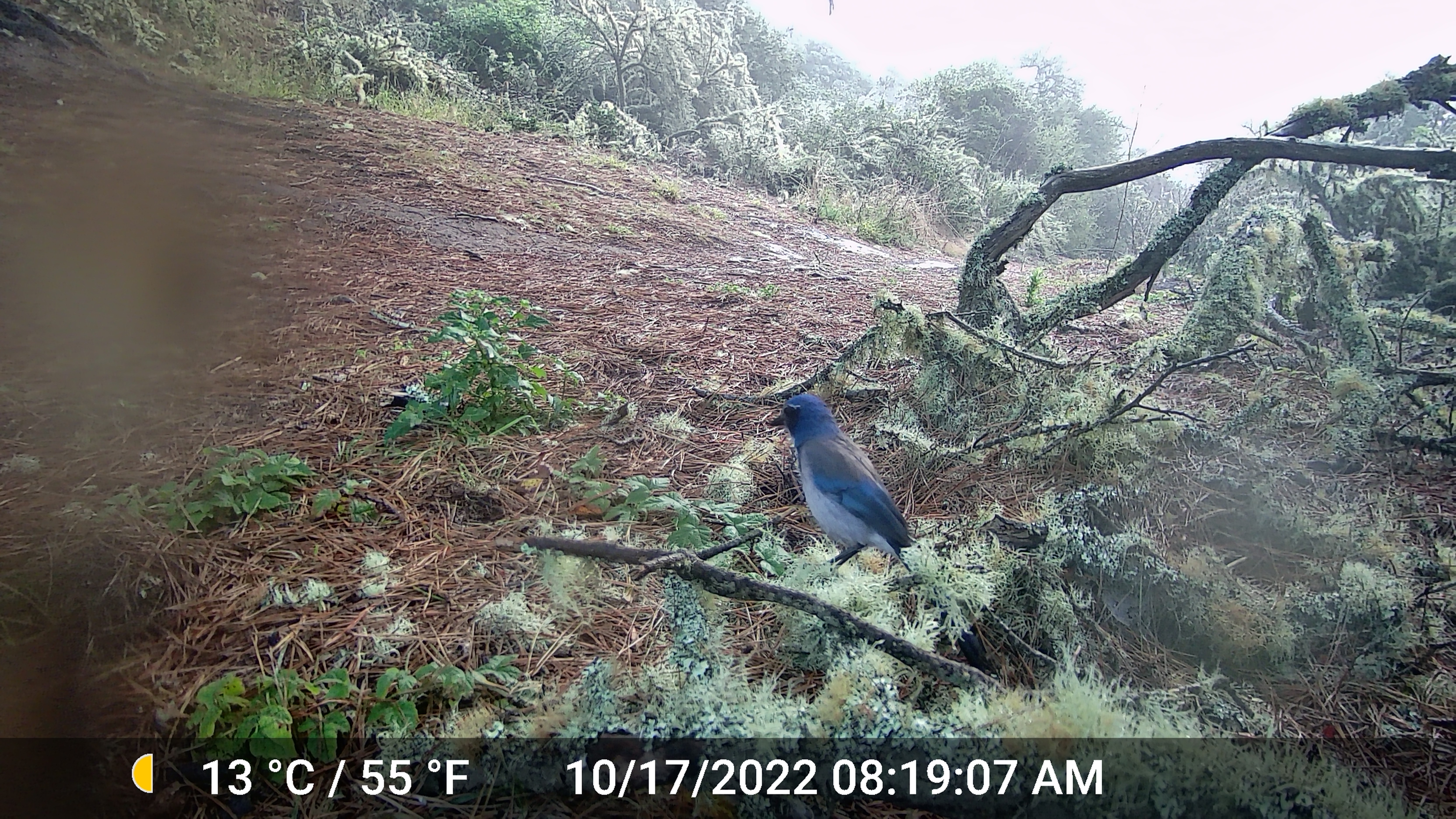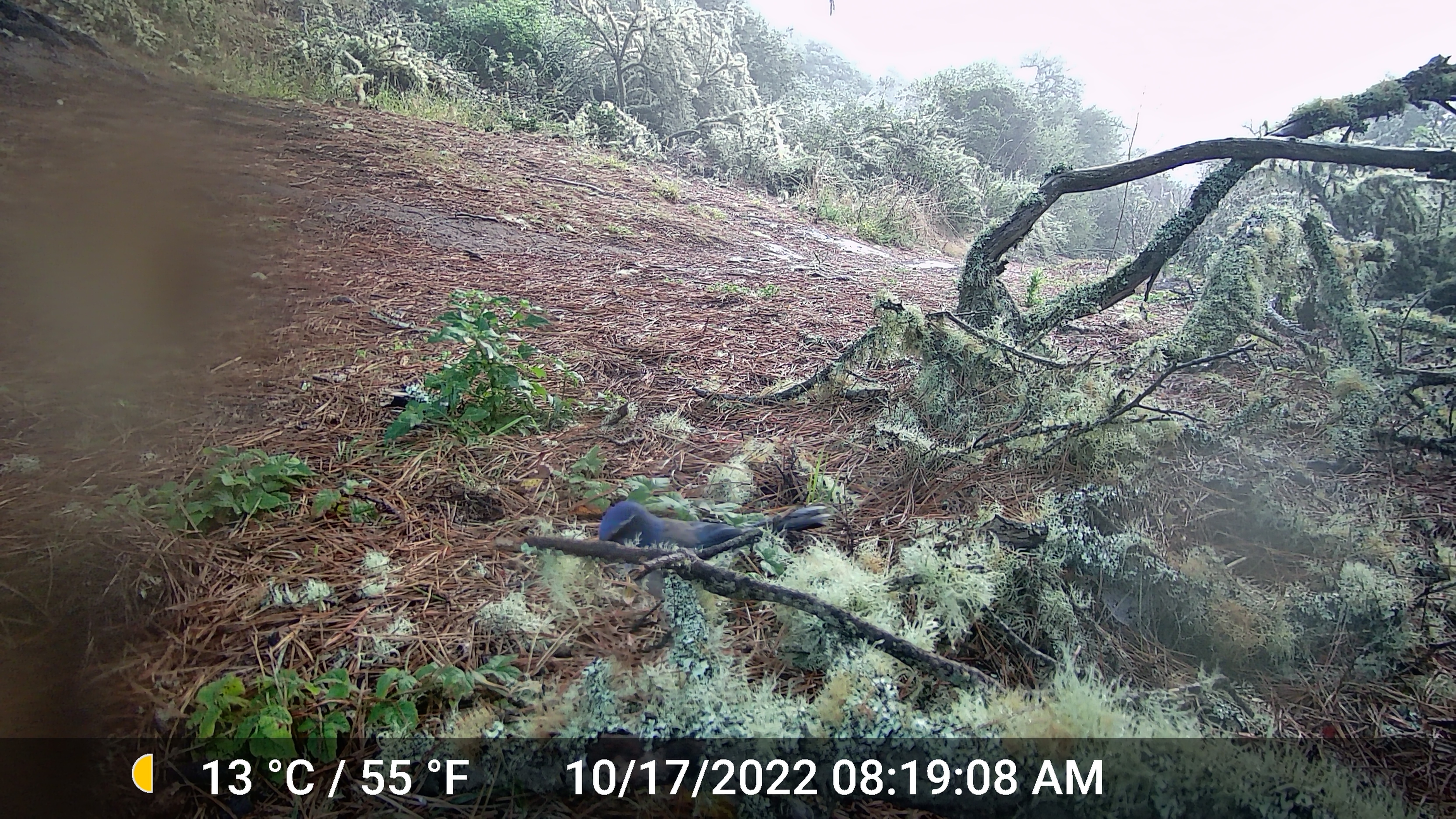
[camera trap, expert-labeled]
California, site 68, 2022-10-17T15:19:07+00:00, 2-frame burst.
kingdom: Animalia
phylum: Chordata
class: Aves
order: Passeriformes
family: Corvidae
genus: Aphelocoma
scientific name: Aphelocoma californica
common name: california scrub jay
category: western scrub-jay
Western scrub-jay (california scrub jay) (Aphelocoma californica).